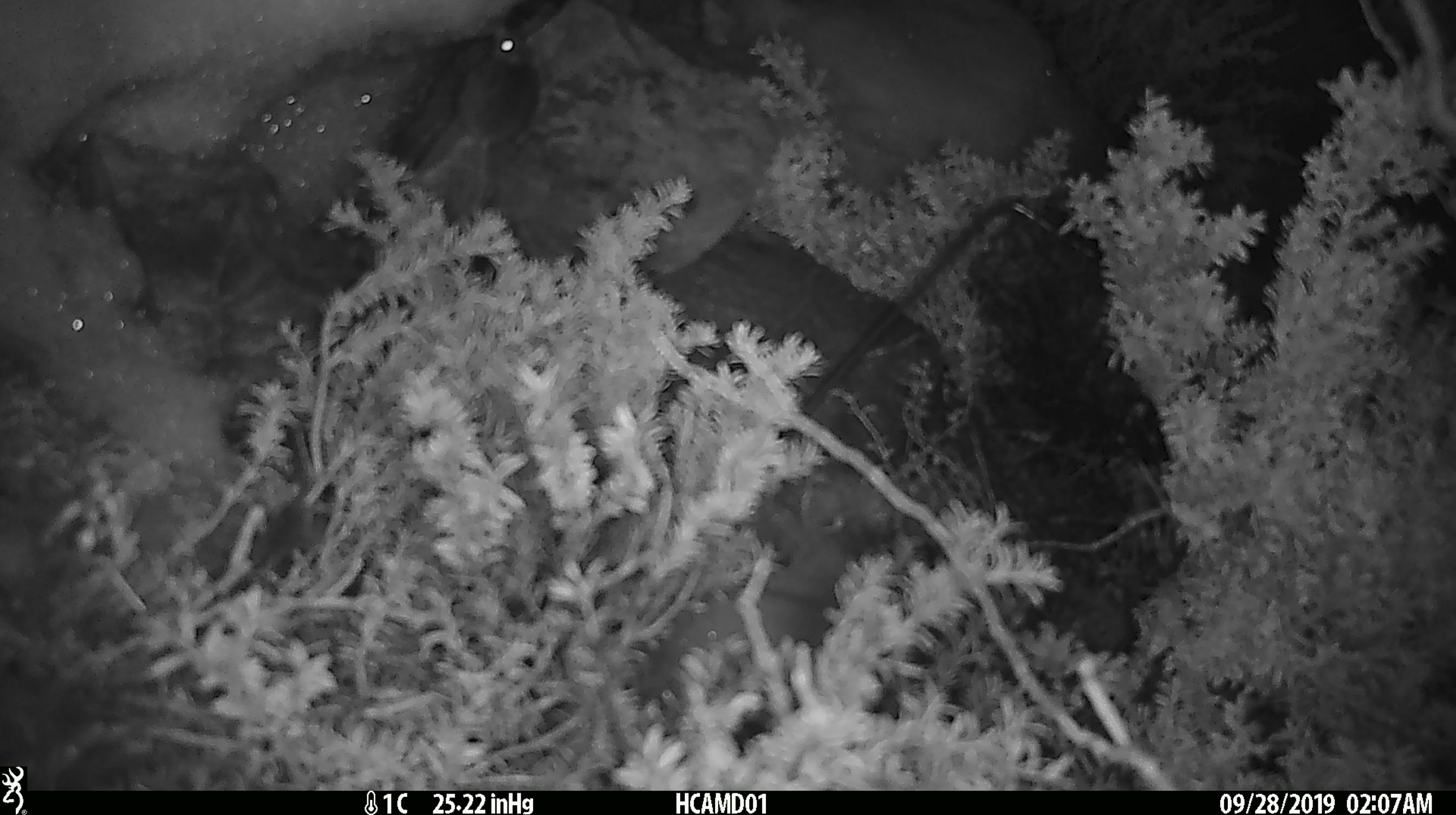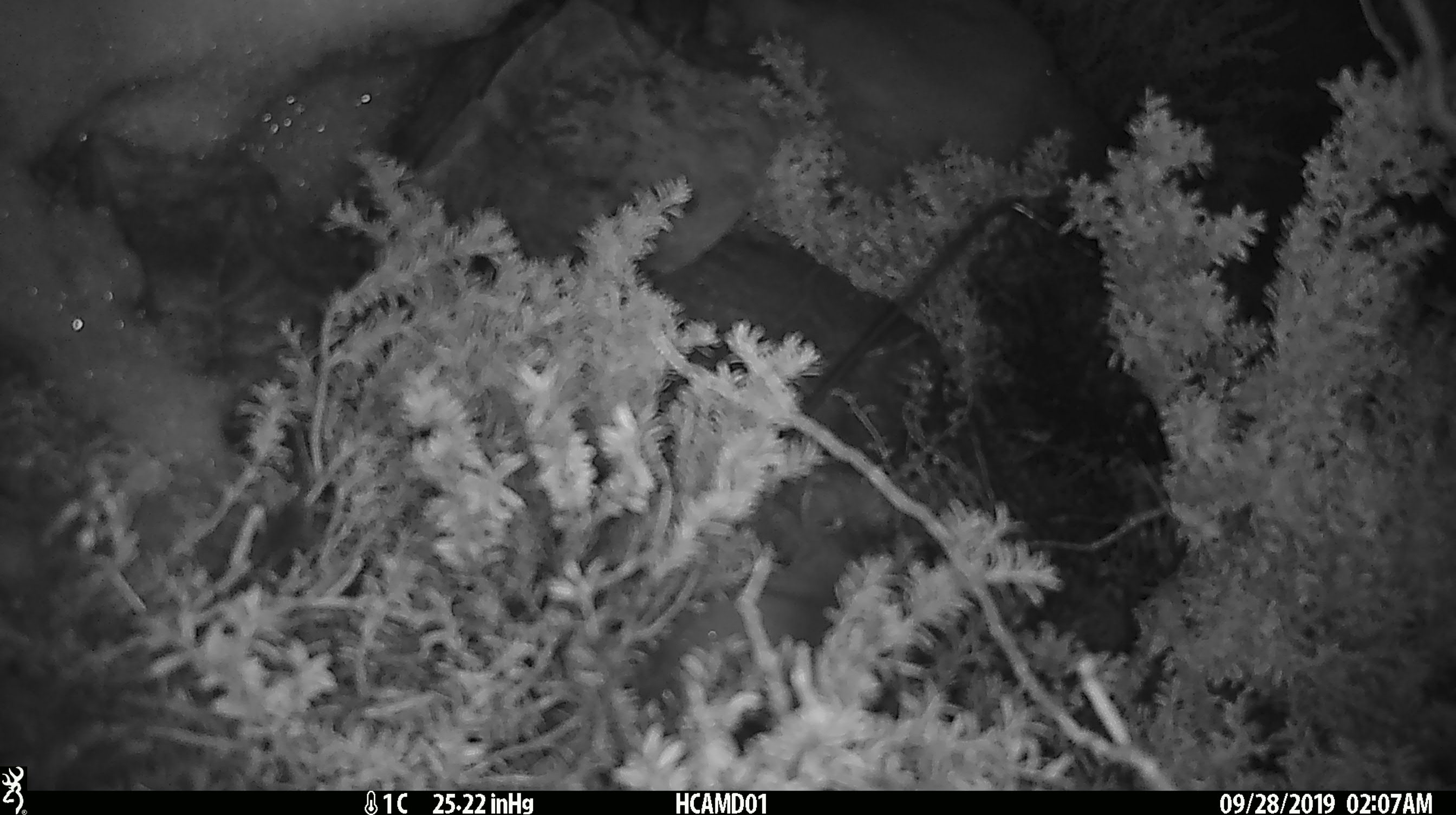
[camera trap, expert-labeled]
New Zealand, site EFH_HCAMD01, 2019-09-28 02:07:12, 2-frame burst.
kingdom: Animalia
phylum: Chordata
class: Mammalia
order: Rodentia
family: Muridae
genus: Mus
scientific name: Mus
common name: mouse